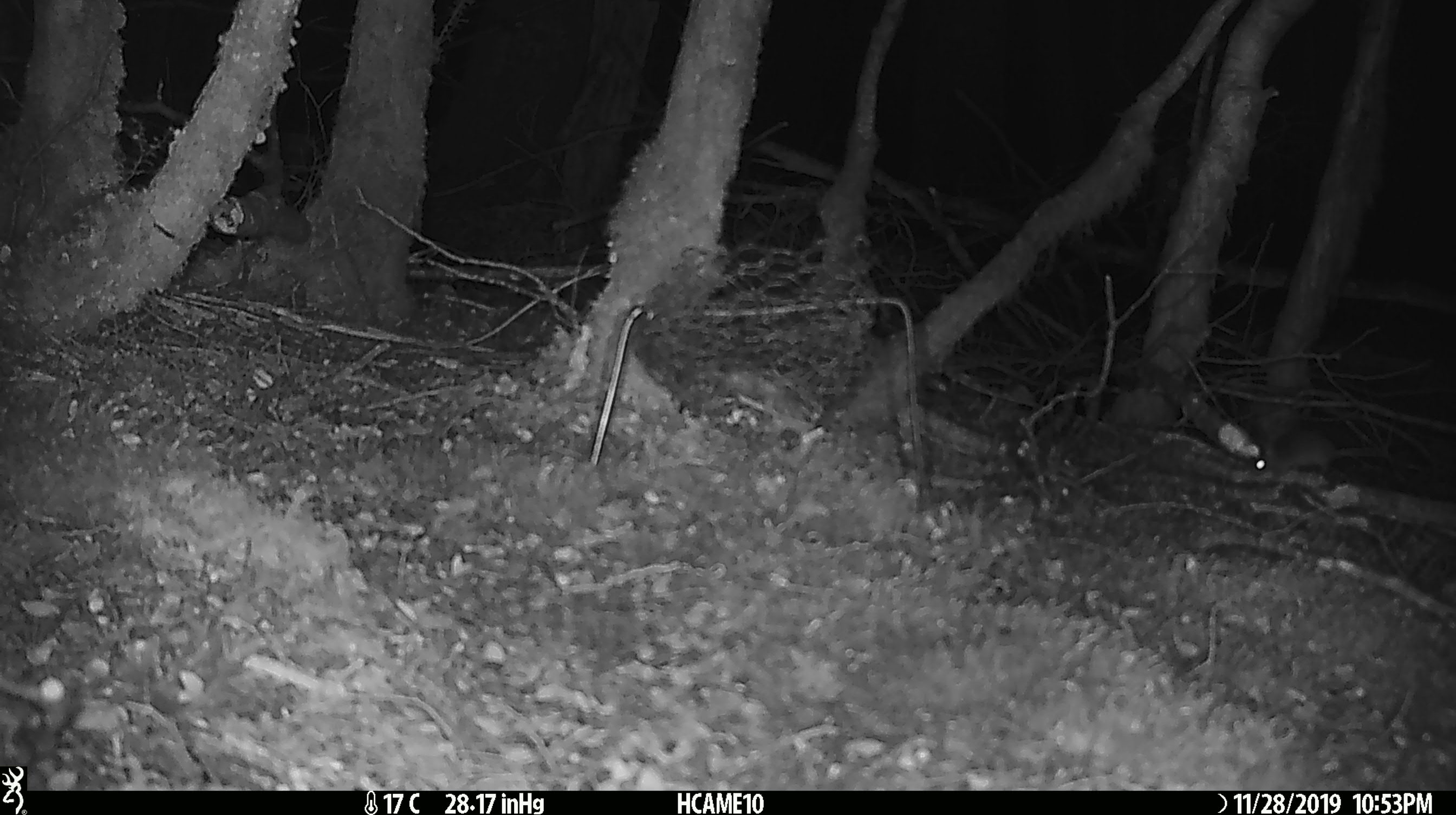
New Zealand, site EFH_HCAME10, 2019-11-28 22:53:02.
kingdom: Animalia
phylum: Chordata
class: Mammalia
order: Rodentia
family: Muridae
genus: Mus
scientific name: Mus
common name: mouse